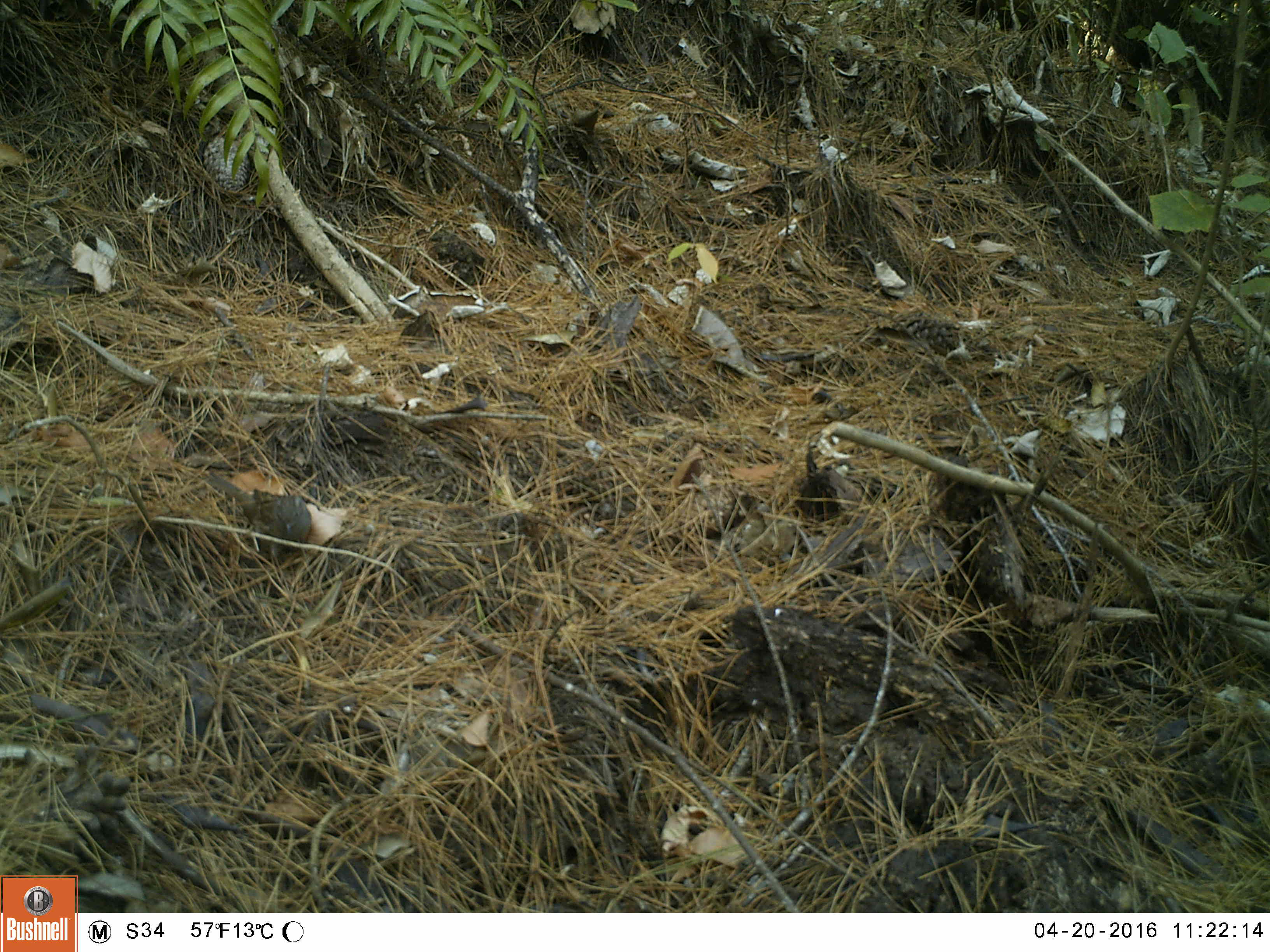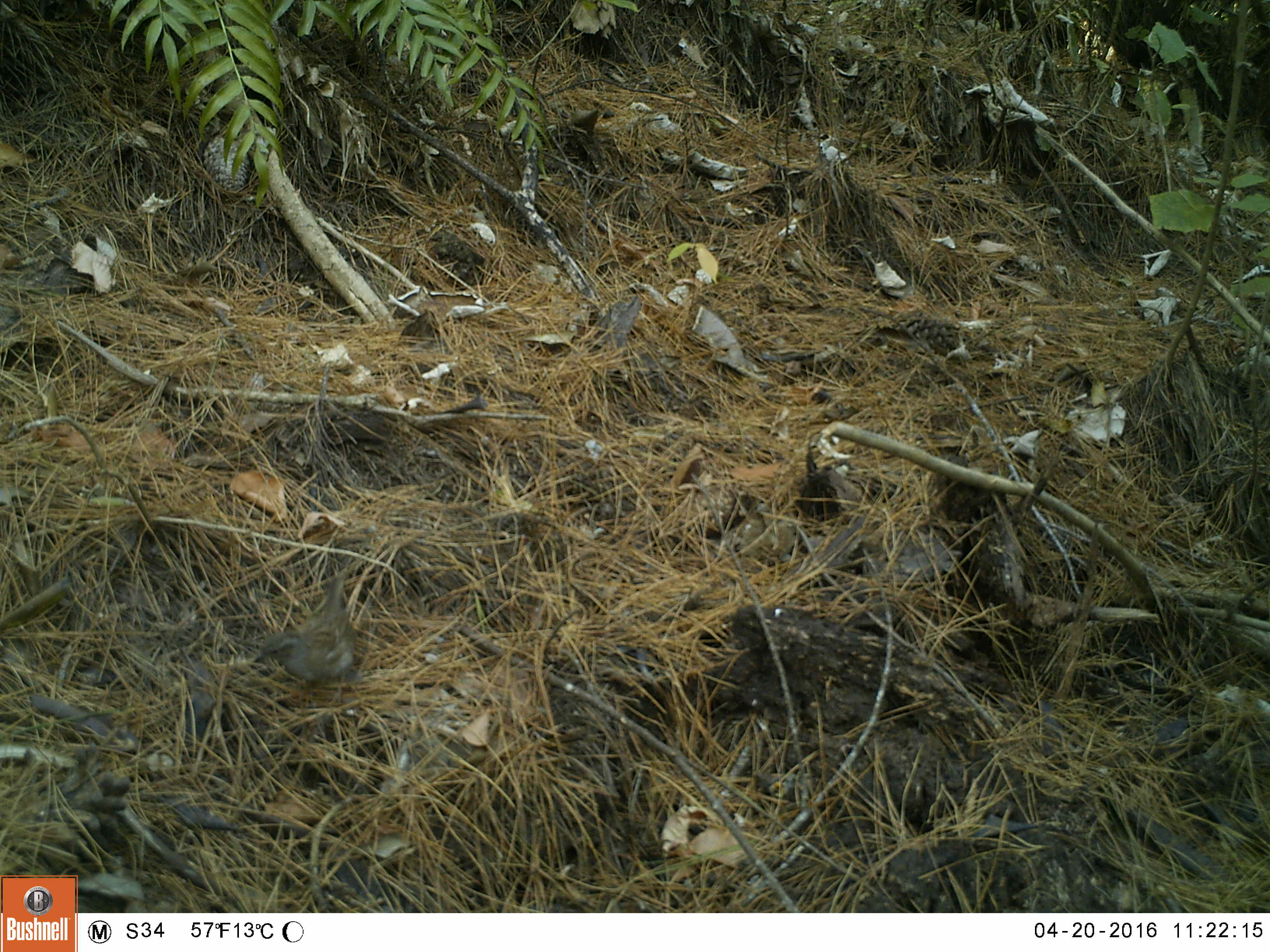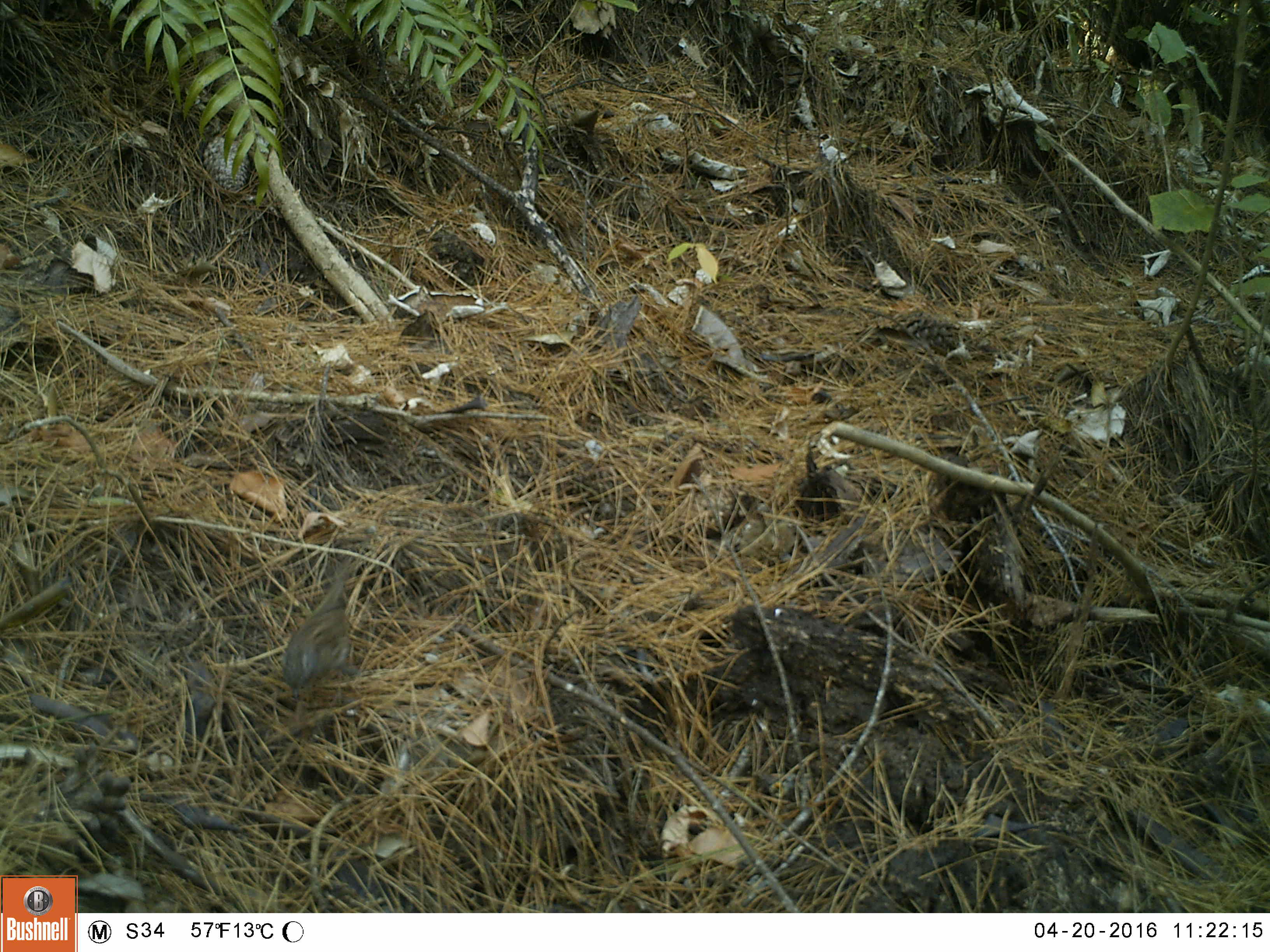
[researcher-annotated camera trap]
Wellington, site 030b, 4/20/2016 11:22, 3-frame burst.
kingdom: Animalia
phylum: Chordata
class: Aves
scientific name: Aves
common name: bird